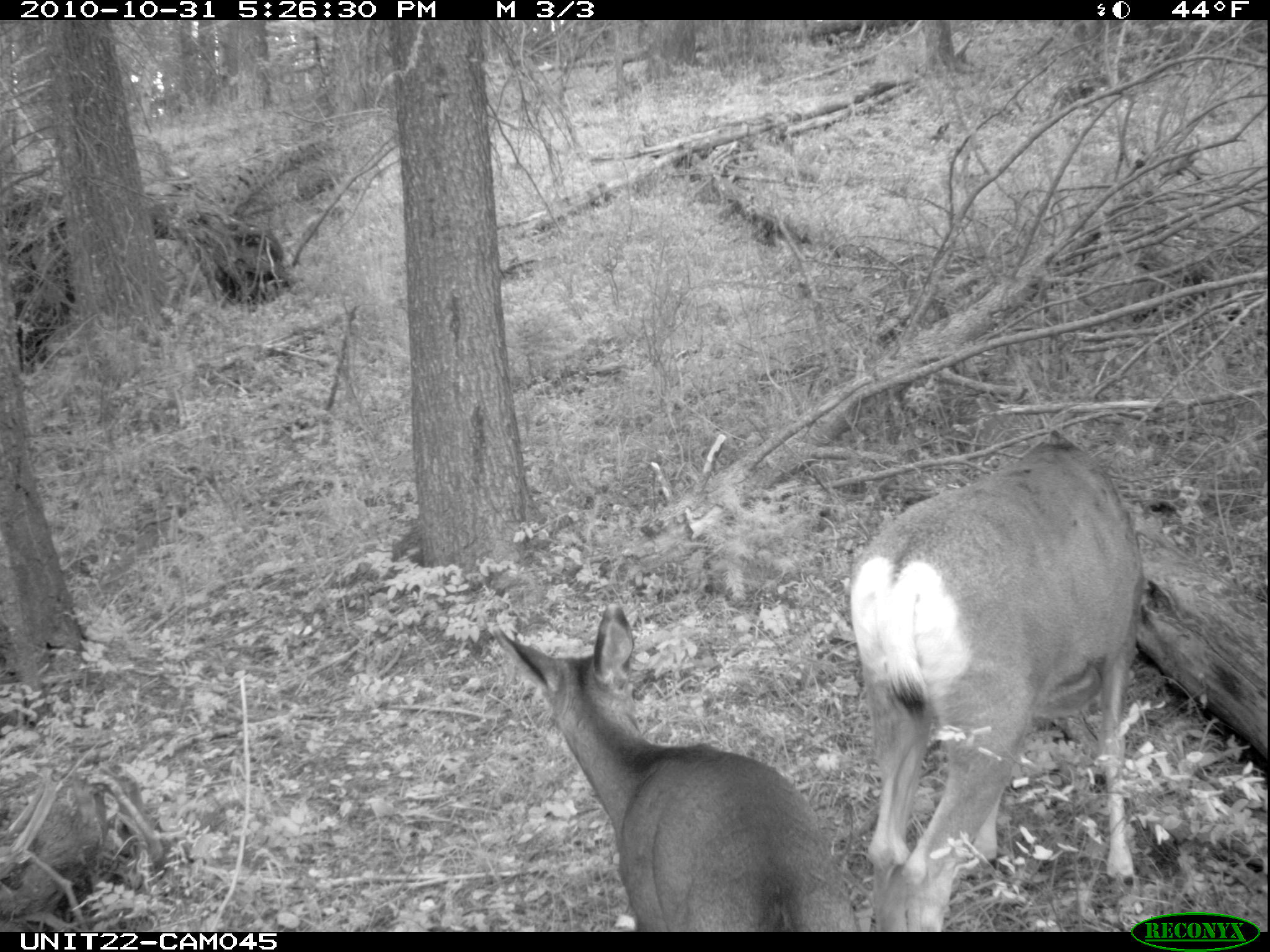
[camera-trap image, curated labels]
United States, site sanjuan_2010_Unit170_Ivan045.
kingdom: Animalia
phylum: Chordata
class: Mammalia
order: Artiodactyla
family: Cervidae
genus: Odocoileus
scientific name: Odocoileus hemionus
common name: mule deer